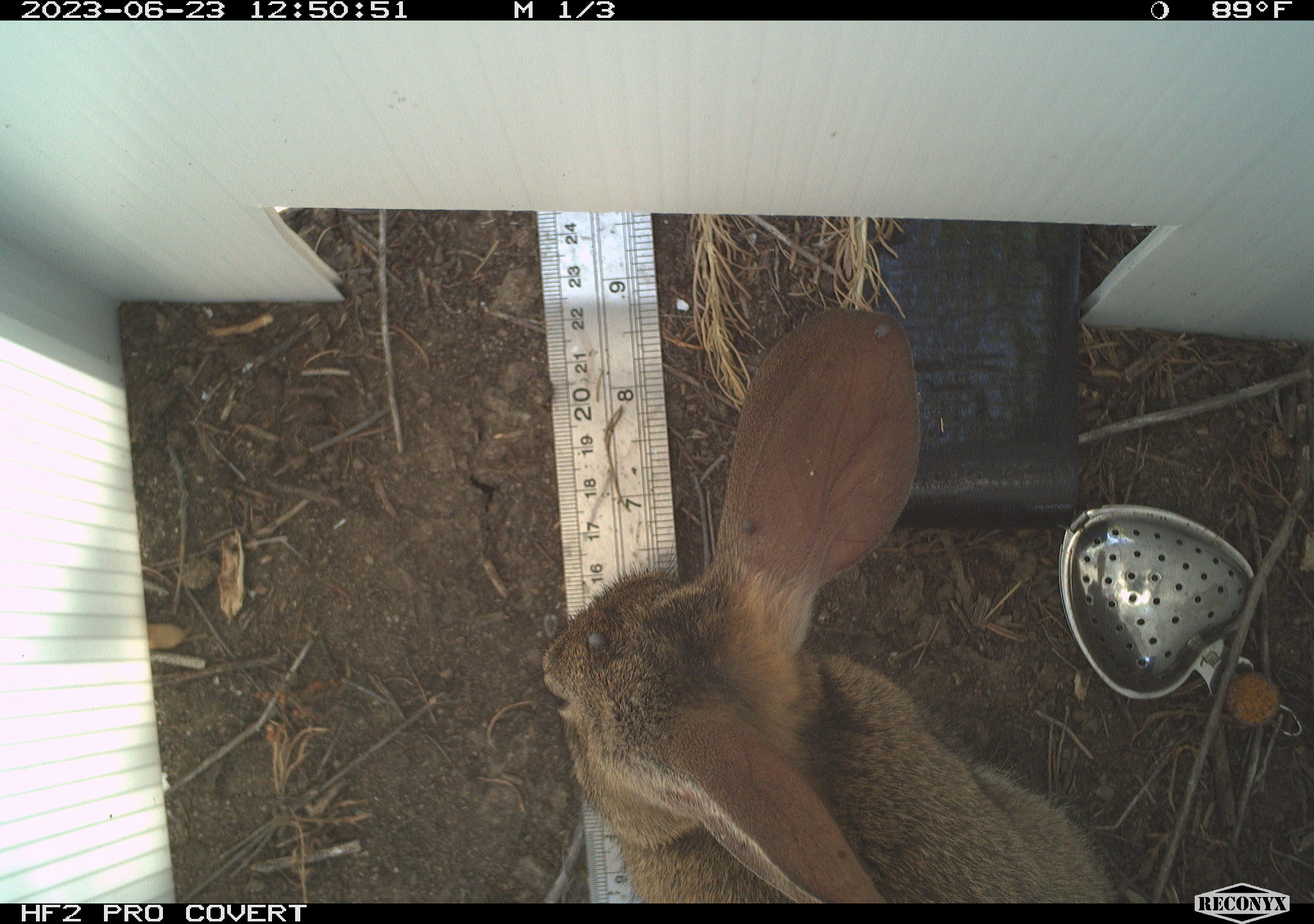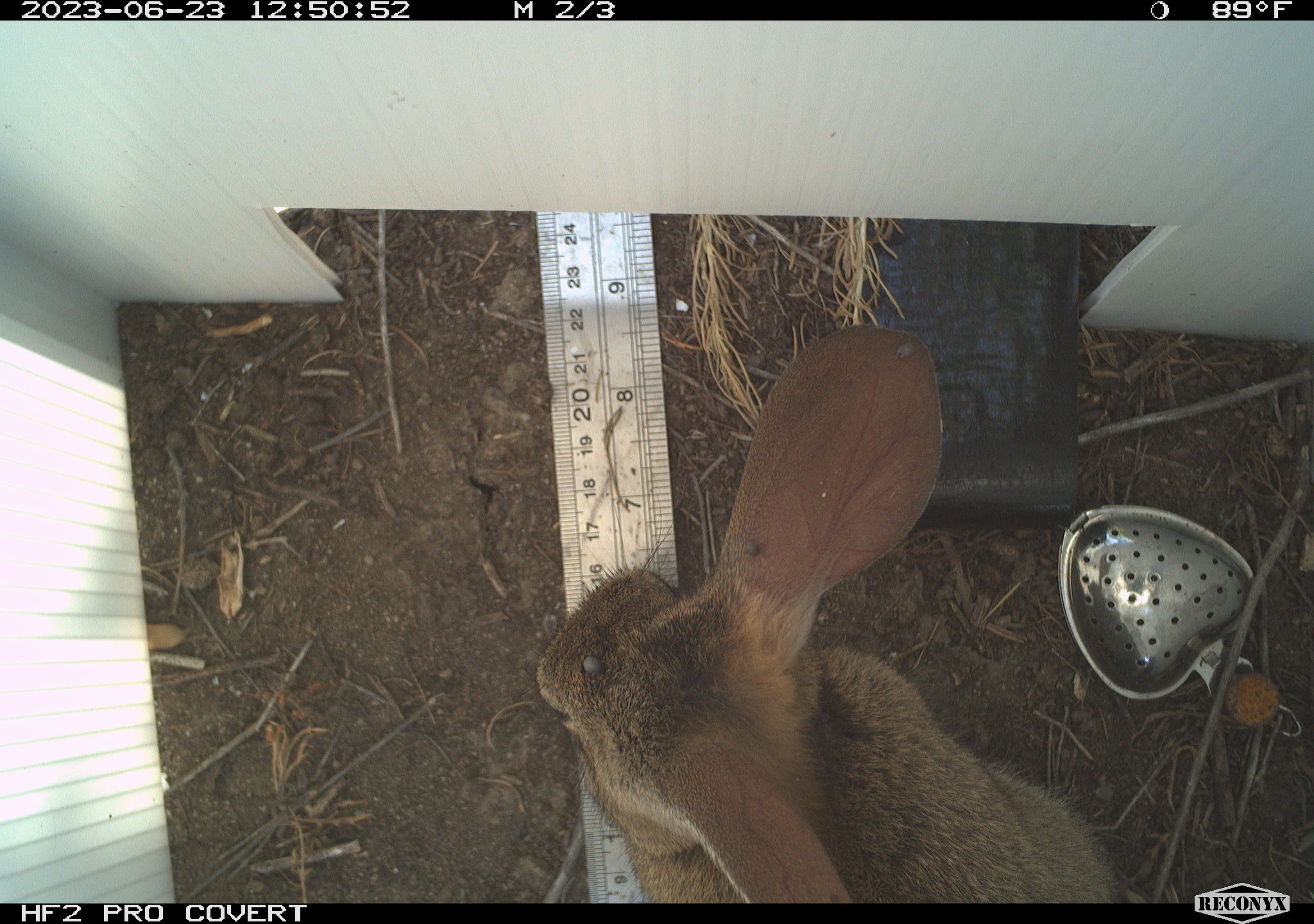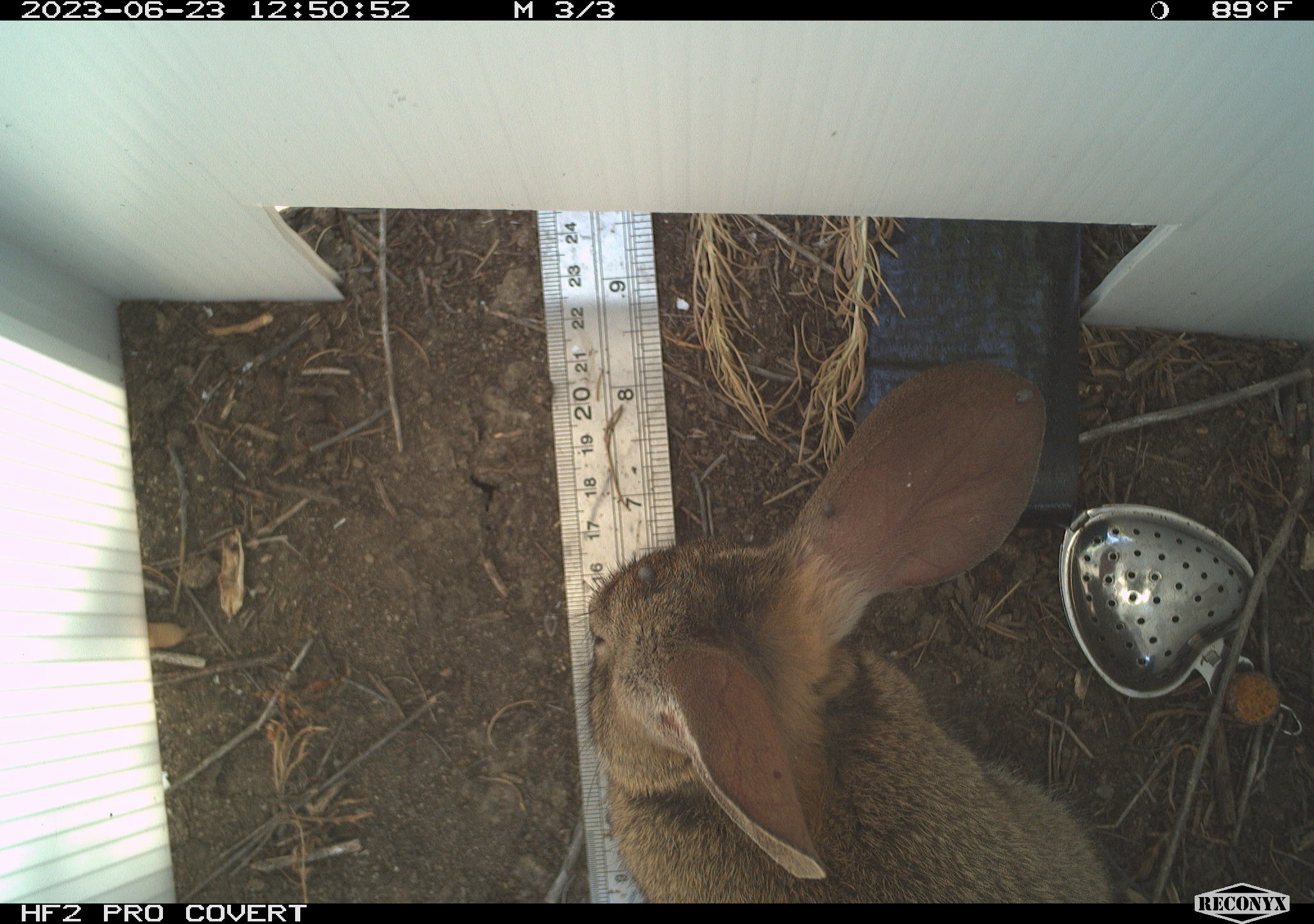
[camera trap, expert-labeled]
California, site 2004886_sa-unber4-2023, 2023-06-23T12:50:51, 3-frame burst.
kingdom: Animalia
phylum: Chordata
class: Mammalia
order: Lagomorpha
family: Leporidae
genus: Sylvilagus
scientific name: Sylvilagus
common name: cottontail rabbits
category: sylvilagus species